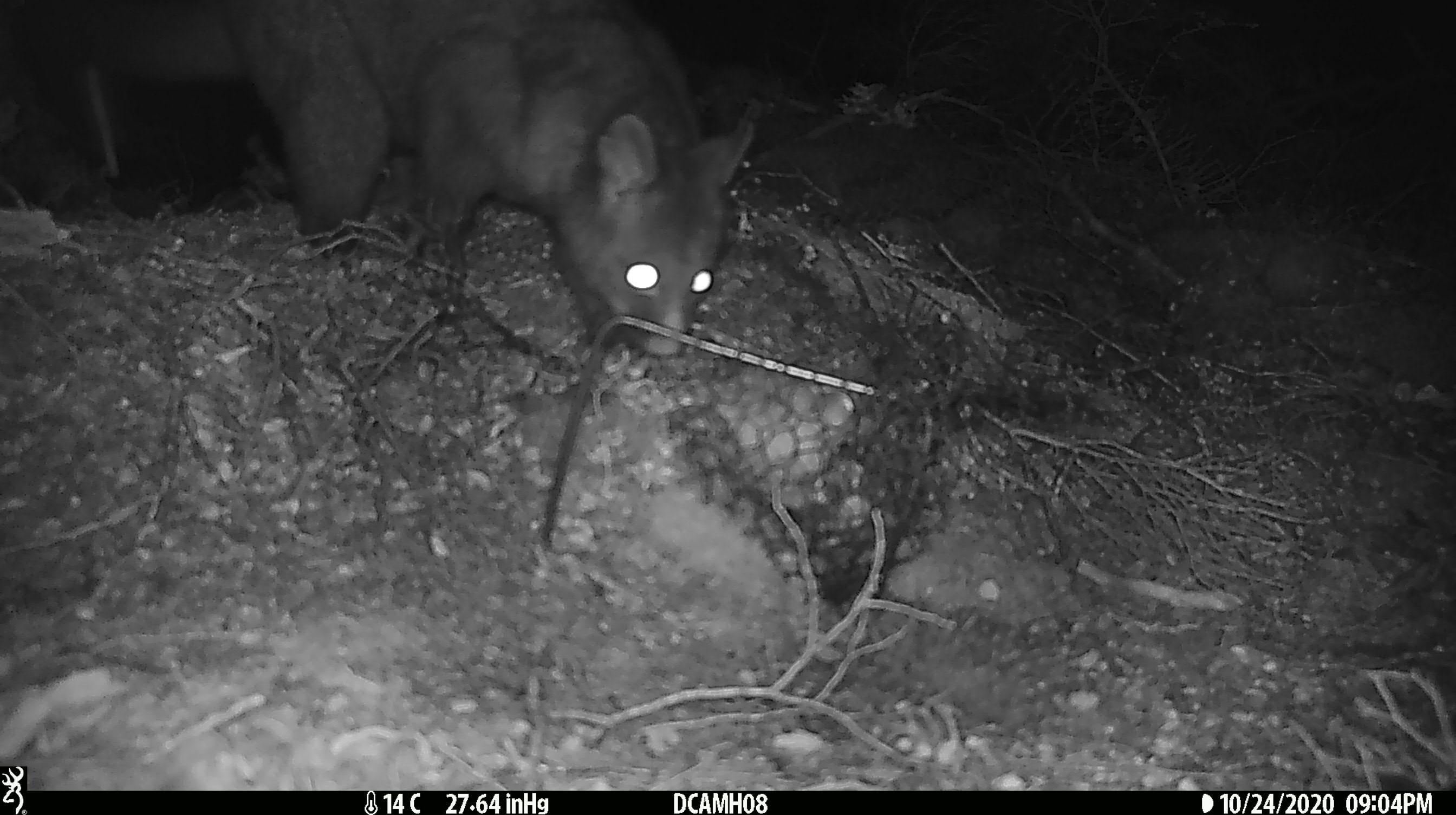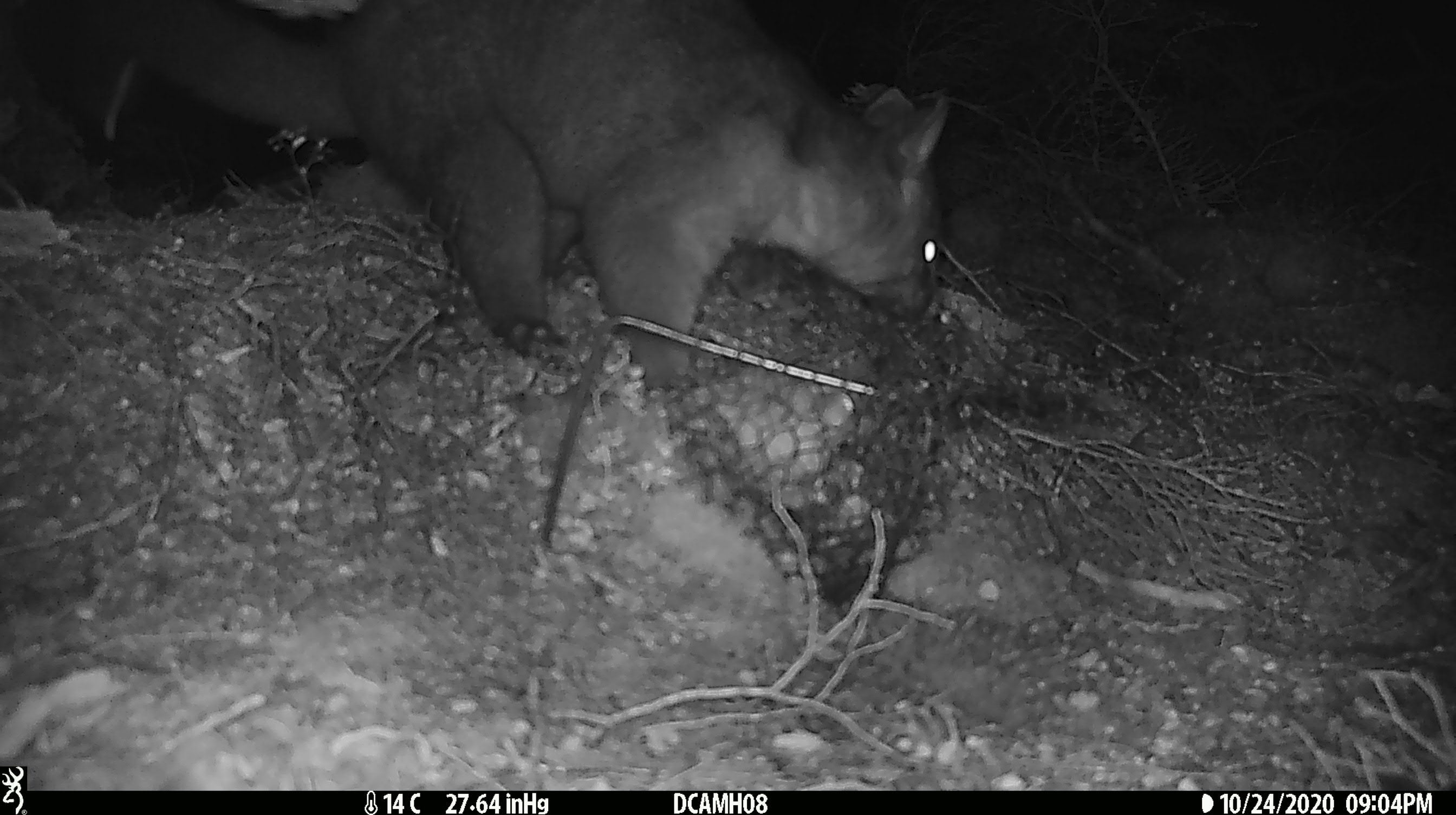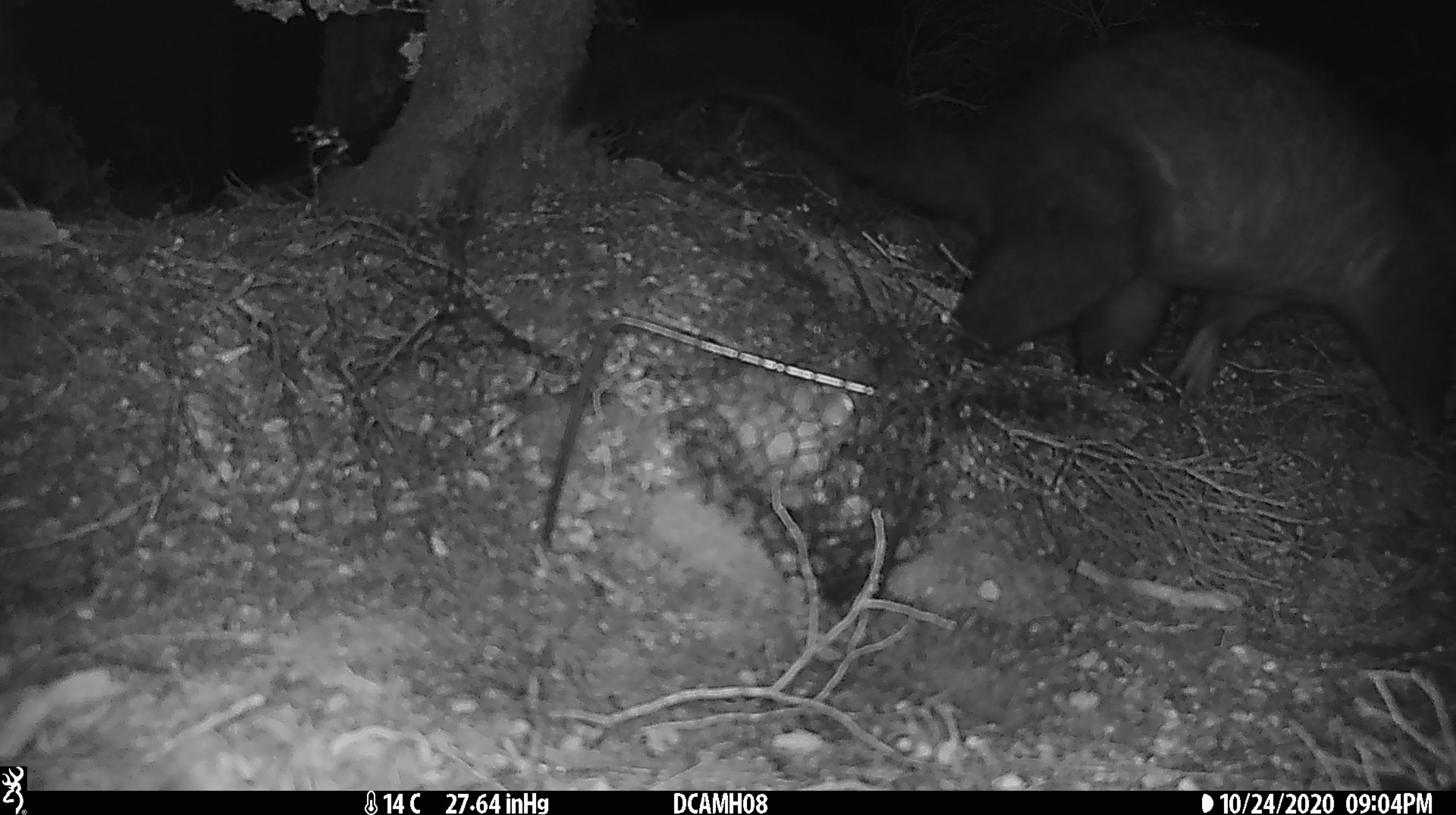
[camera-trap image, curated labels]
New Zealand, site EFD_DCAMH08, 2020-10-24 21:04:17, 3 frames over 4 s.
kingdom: Animalia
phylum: Chordata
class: Mammalia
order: Diprotodontia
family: Phalangeridae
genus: Trichosurus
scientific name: Trichosurus vulpecula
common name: common brushtail possum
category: possum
Possum (common brushtail possum) (Trichosurus vulpecula).